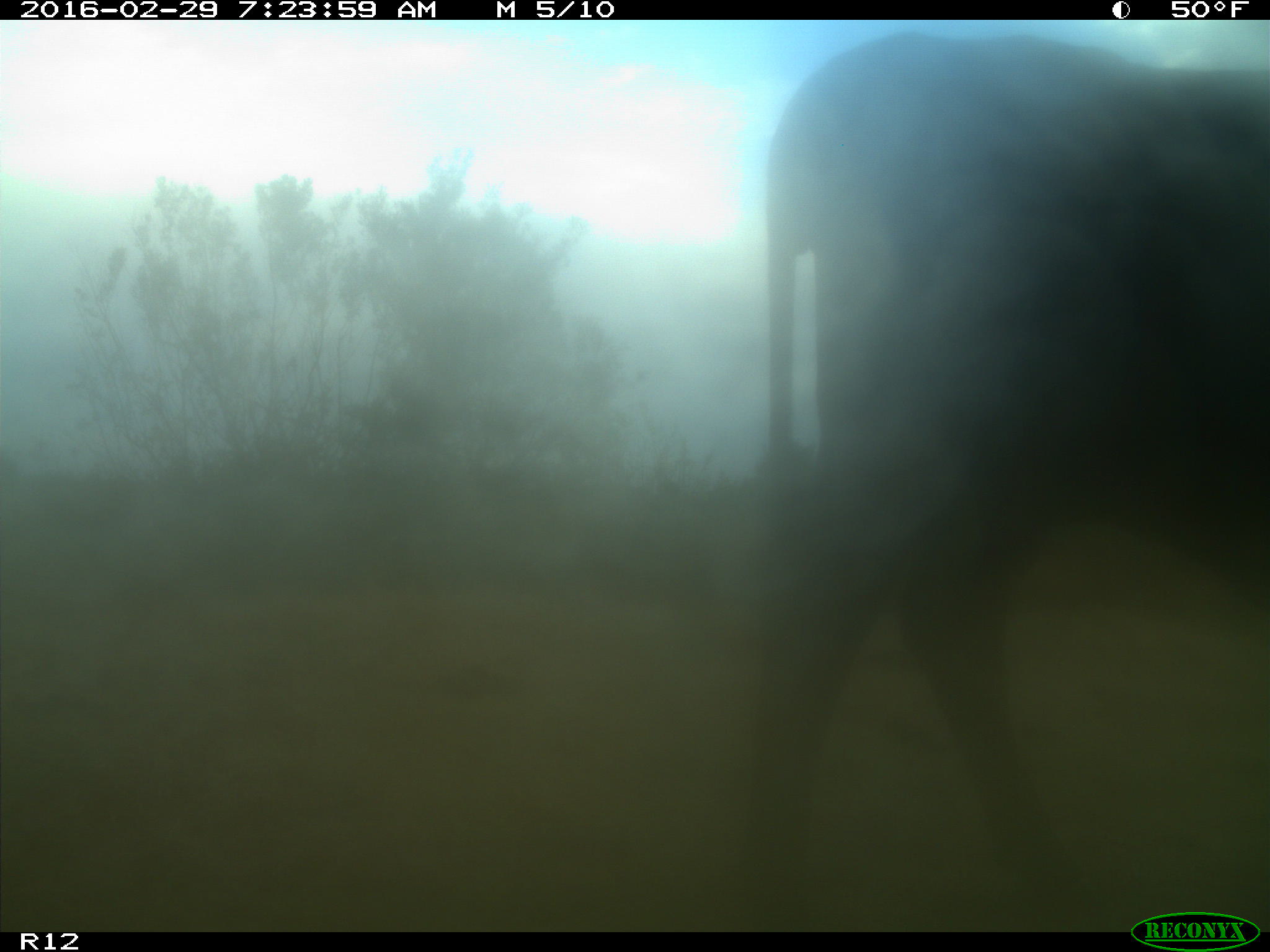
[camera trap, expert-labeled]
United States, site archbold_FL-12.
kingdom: Animalia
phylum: Chordata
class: Mammalia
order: Artiodactyla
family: Bovidae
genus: Bos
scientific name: Bos taurus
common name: domestic cow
Bos taurus (domestic cow).